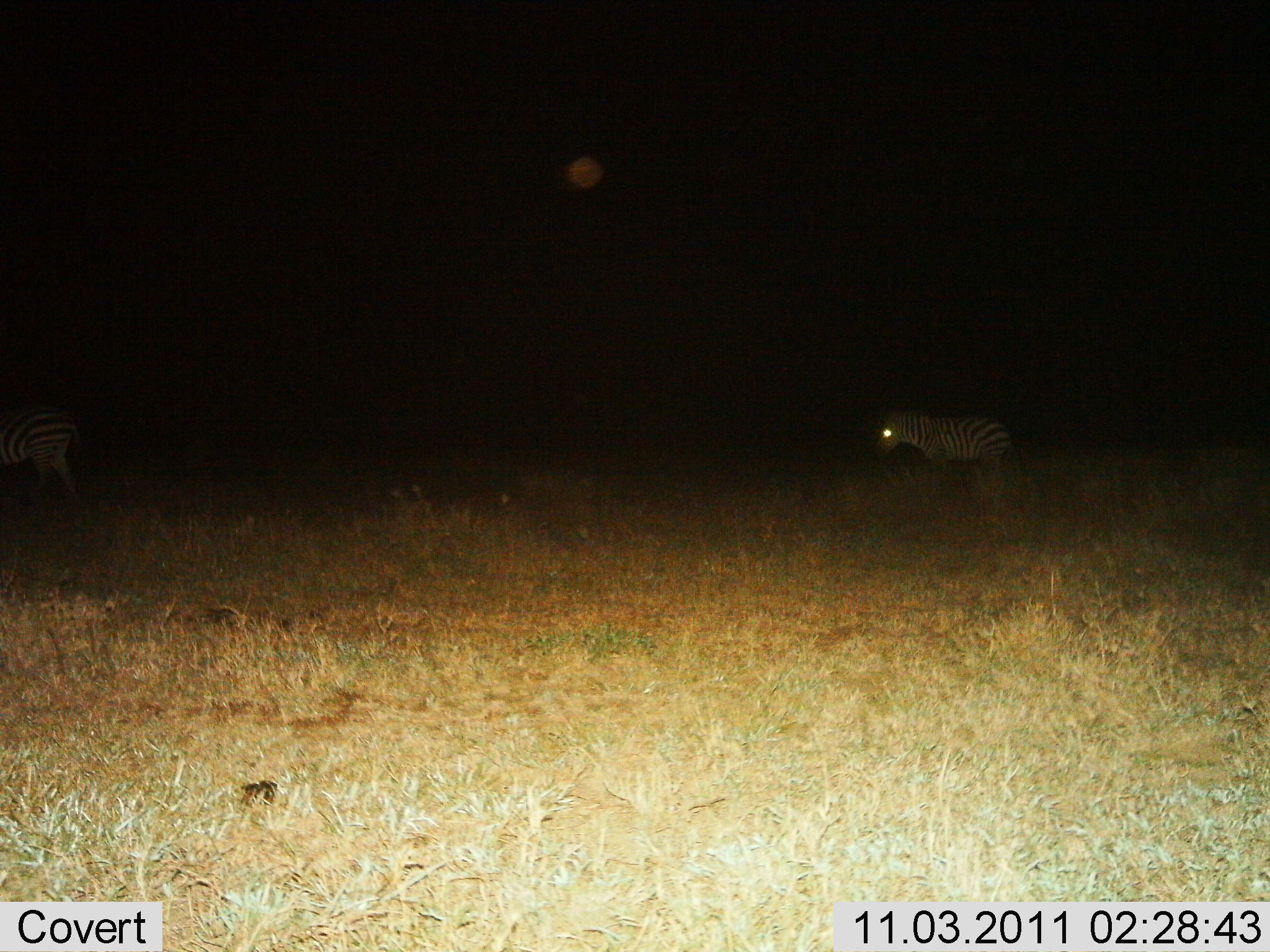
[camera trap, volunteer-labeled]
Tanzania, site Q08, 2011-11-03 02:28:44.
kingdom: Animalia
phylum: Chordata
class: Mammalia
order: Perissodactyla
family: Equidae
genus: Equus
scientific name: Equus quagga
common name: plains zebra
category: zebra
Zebra (plains zebra) (Equus quagga), count 2. Behavior (volunteer vote fractions): standing 85%, resting 0%, moving 15%, interacting 0%. Young present (vote fraction): 0%. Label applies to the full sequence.